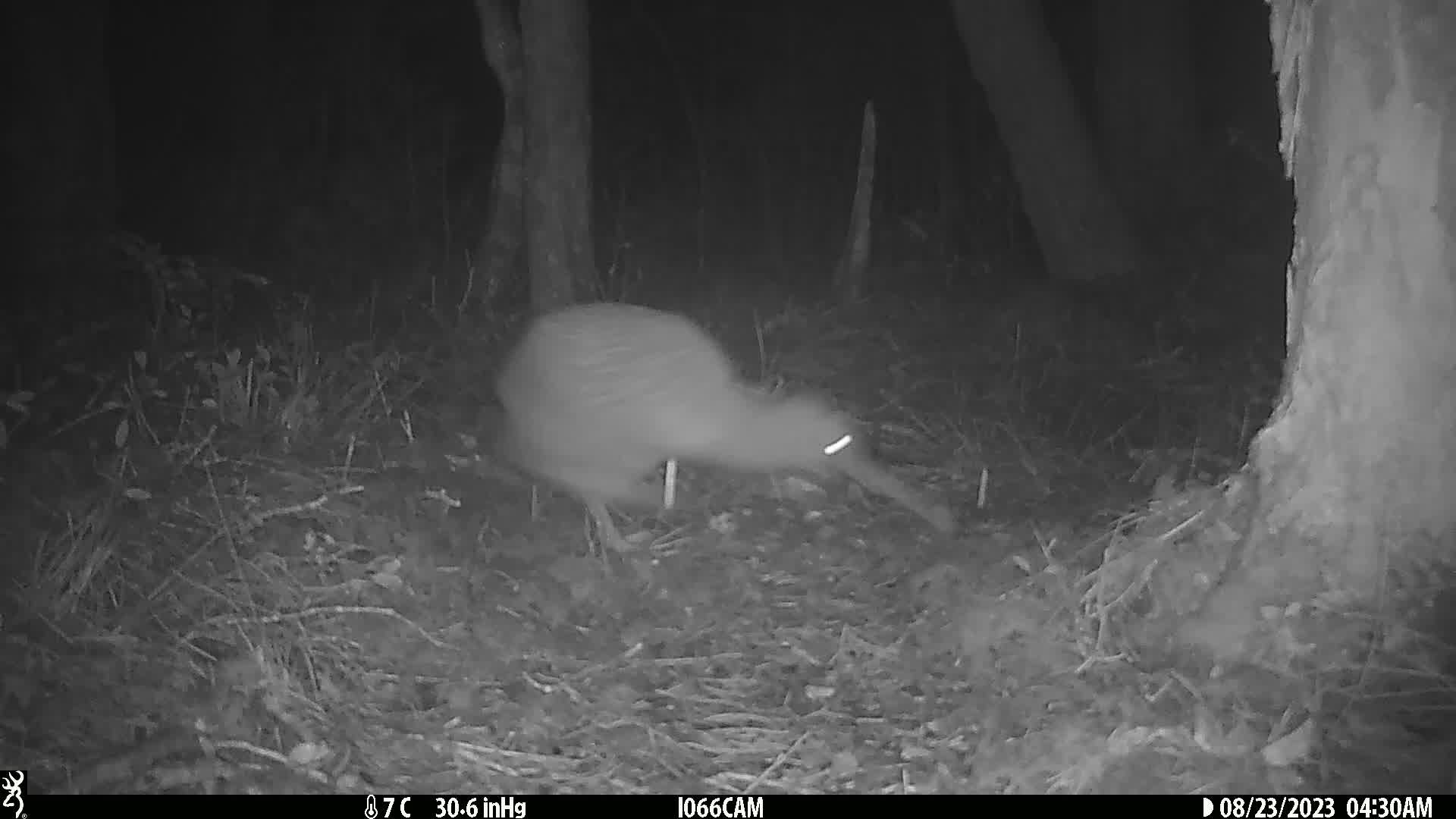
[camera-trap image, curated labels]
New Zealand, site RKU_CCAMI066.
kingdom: Animalia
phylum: Chordata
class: Aves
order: Apterygiformes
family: Apterygidae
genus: Apteryx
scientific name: Apteryx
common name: kiwi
Kiwi (Apteryx).